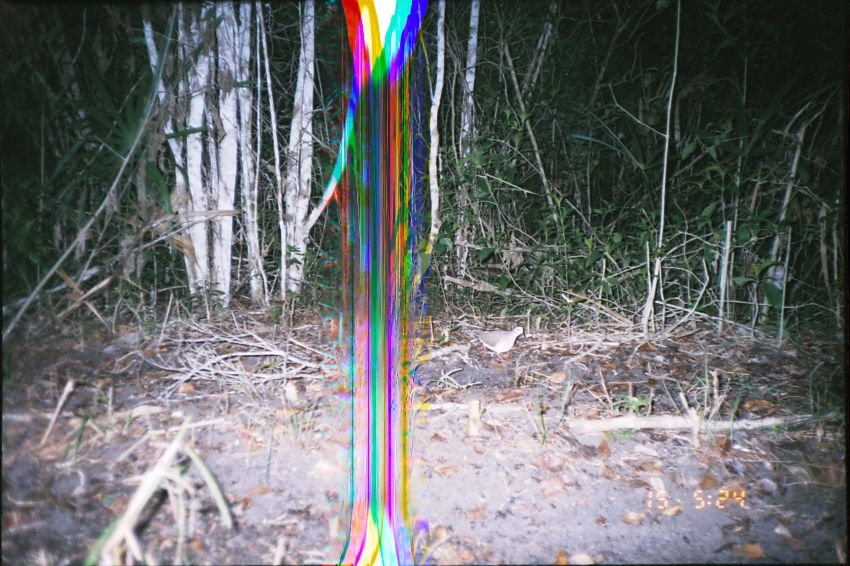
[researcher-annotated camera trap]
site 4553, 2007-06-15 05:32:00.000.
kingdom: Animalia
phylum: Chordata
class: Aves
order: Columbiformes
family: Columbidae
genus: Leptotila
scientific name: Leptotila verreauxi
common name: white-tipped dove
Leptotila verreauxi (white-tipped dove), count 1.